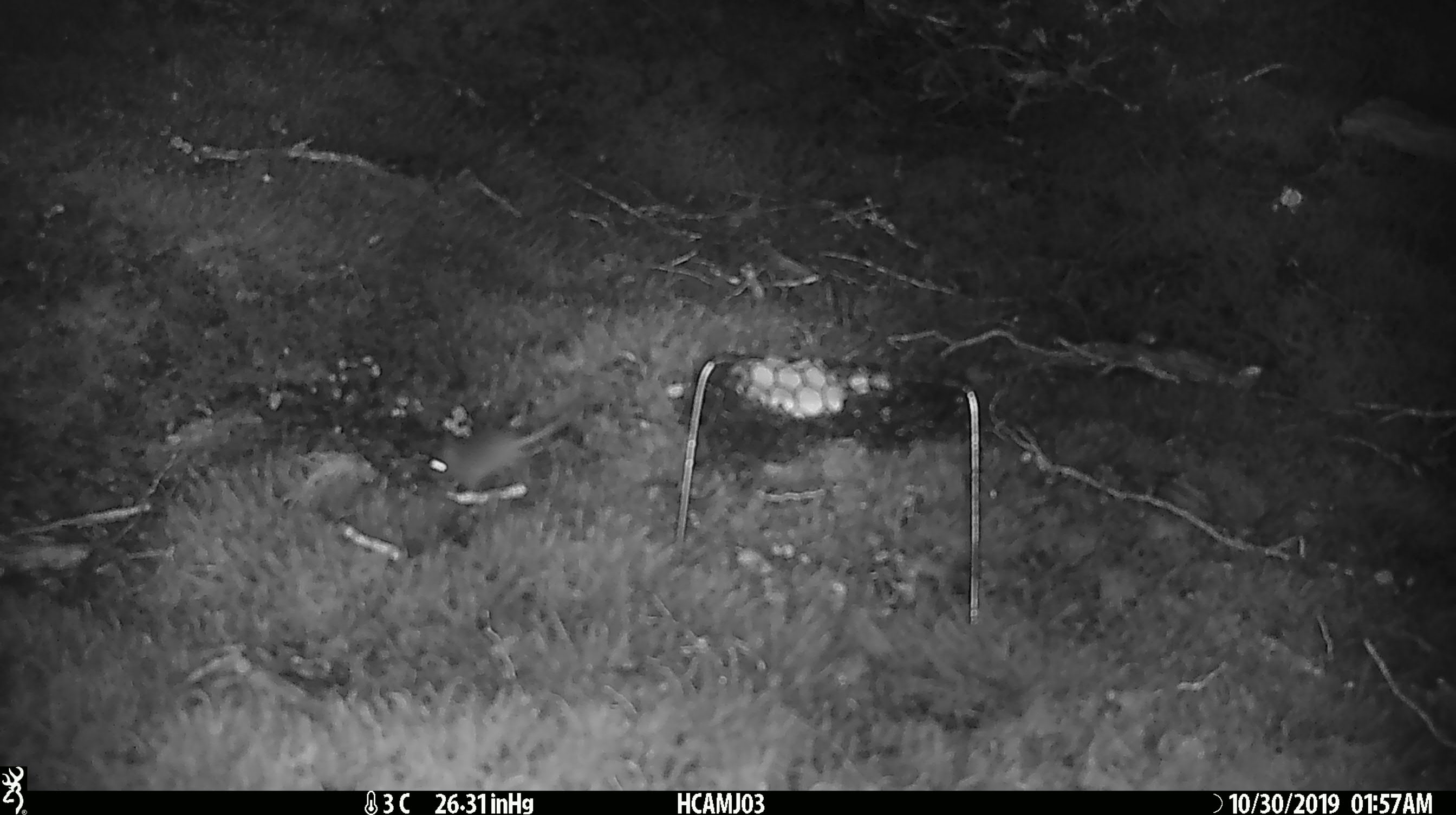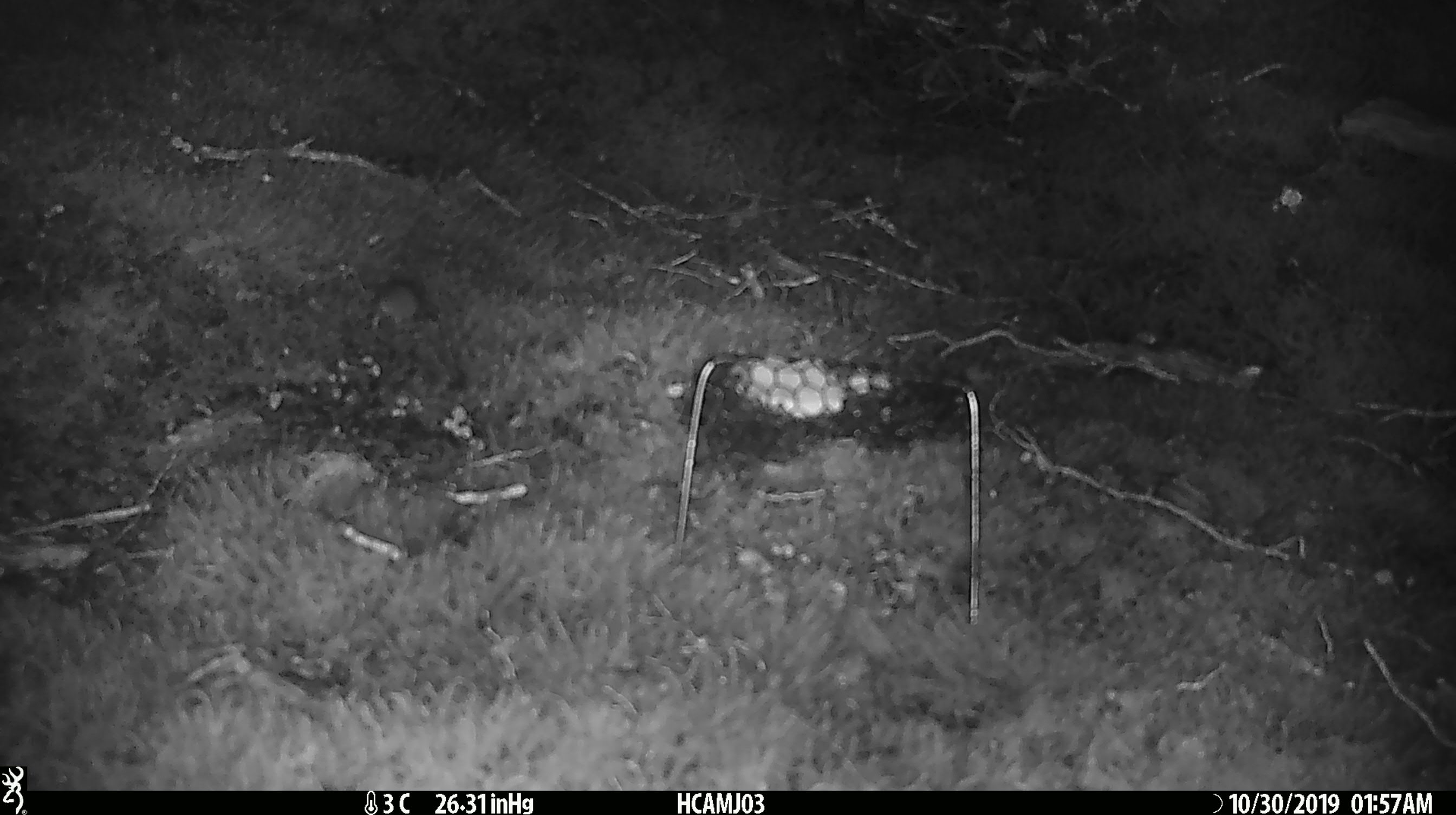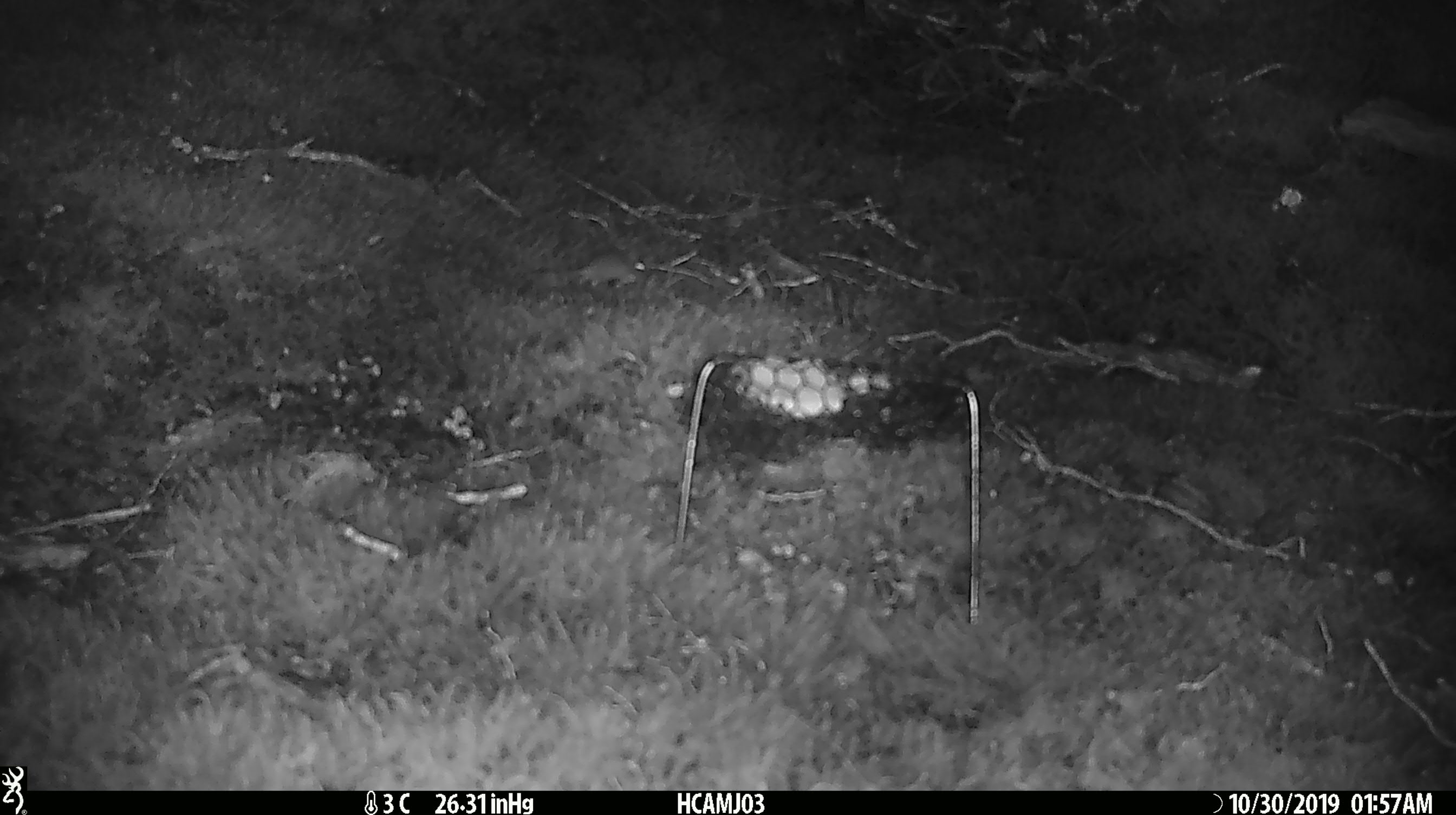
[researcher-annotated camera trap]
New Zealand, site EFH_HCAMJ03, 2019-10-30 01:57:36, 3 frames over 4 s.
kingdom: Animalia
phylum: Chordata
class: Mammalia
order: Rodentia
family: Muridae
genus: Mus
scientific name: Mus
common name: mouse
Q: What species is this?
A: Mouse (Mus).